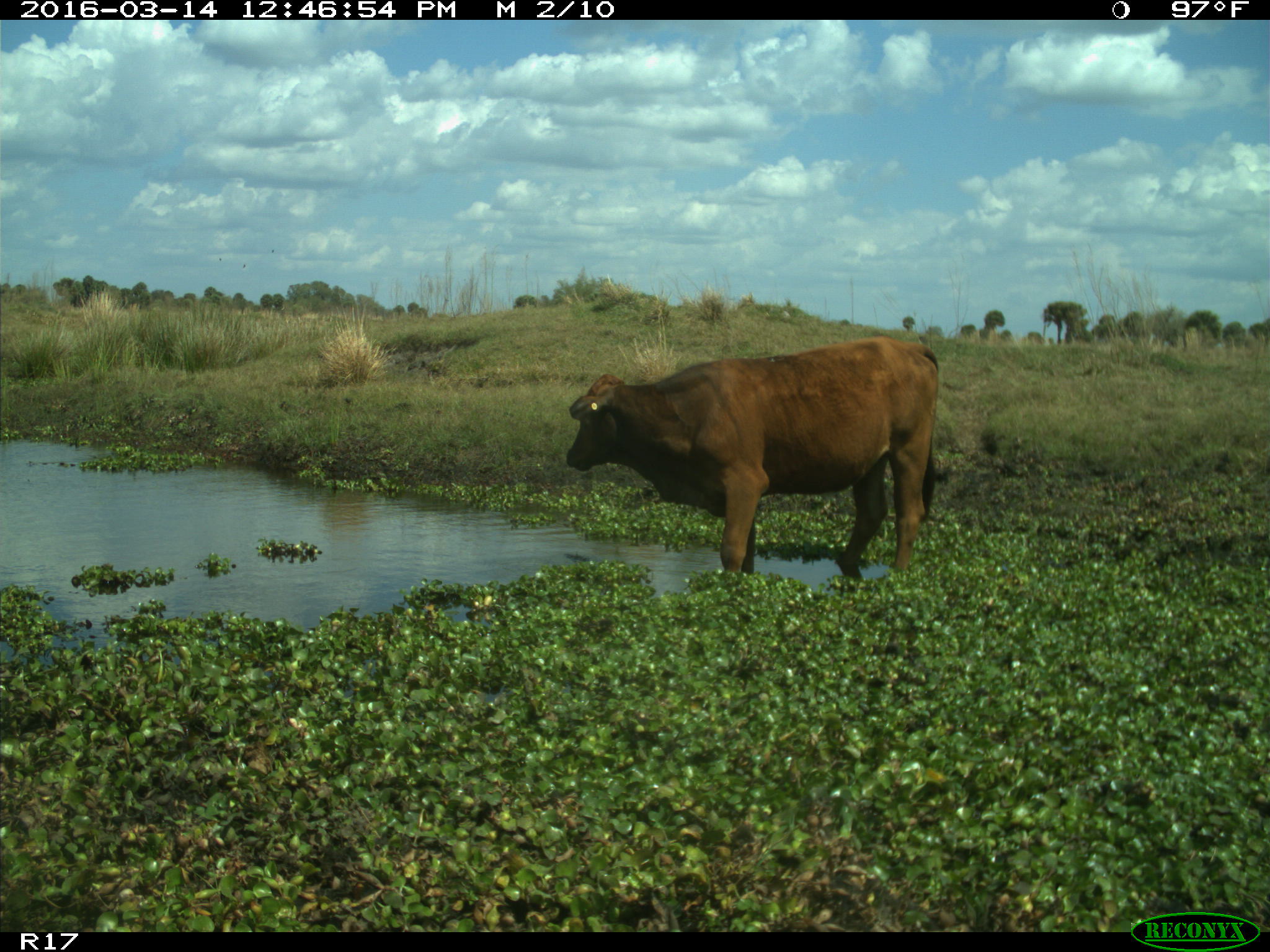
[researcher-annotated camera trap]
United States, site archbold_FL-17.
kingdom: Animalia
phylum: Chordata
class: Mammalia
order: Artiodactyla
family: Bovidae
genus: Bos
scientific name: Bos taurus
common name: domestic cow